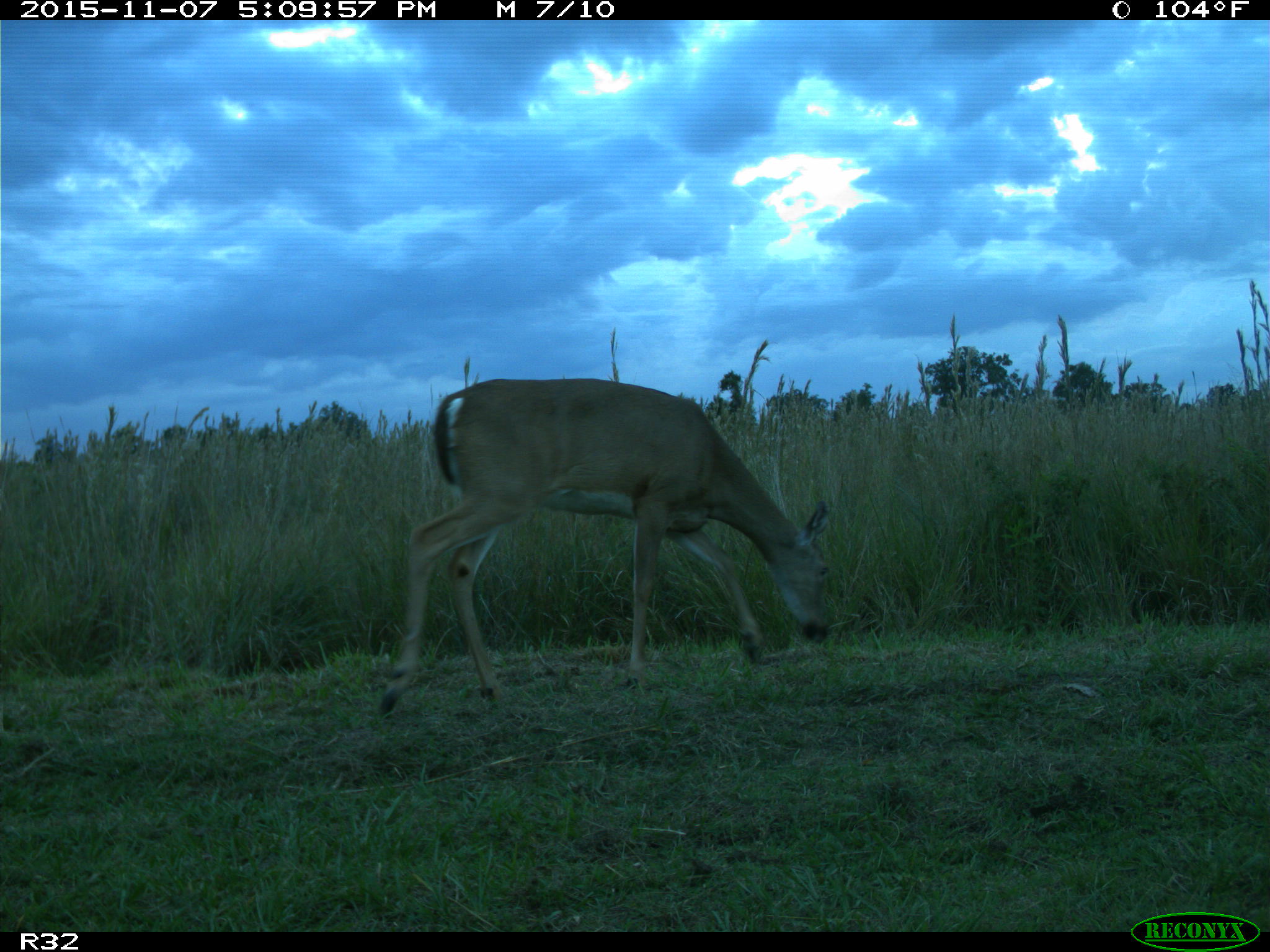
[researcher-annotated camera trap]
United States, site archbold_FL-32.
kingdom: Animalia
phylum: Chordata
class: Mammalia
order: Artiodactyla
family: Cervidae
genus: Odocoileus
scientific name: Odocoileus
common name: deer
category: unidentified deer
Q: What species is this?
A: Unidentified deer (deer) (Odocoileus).